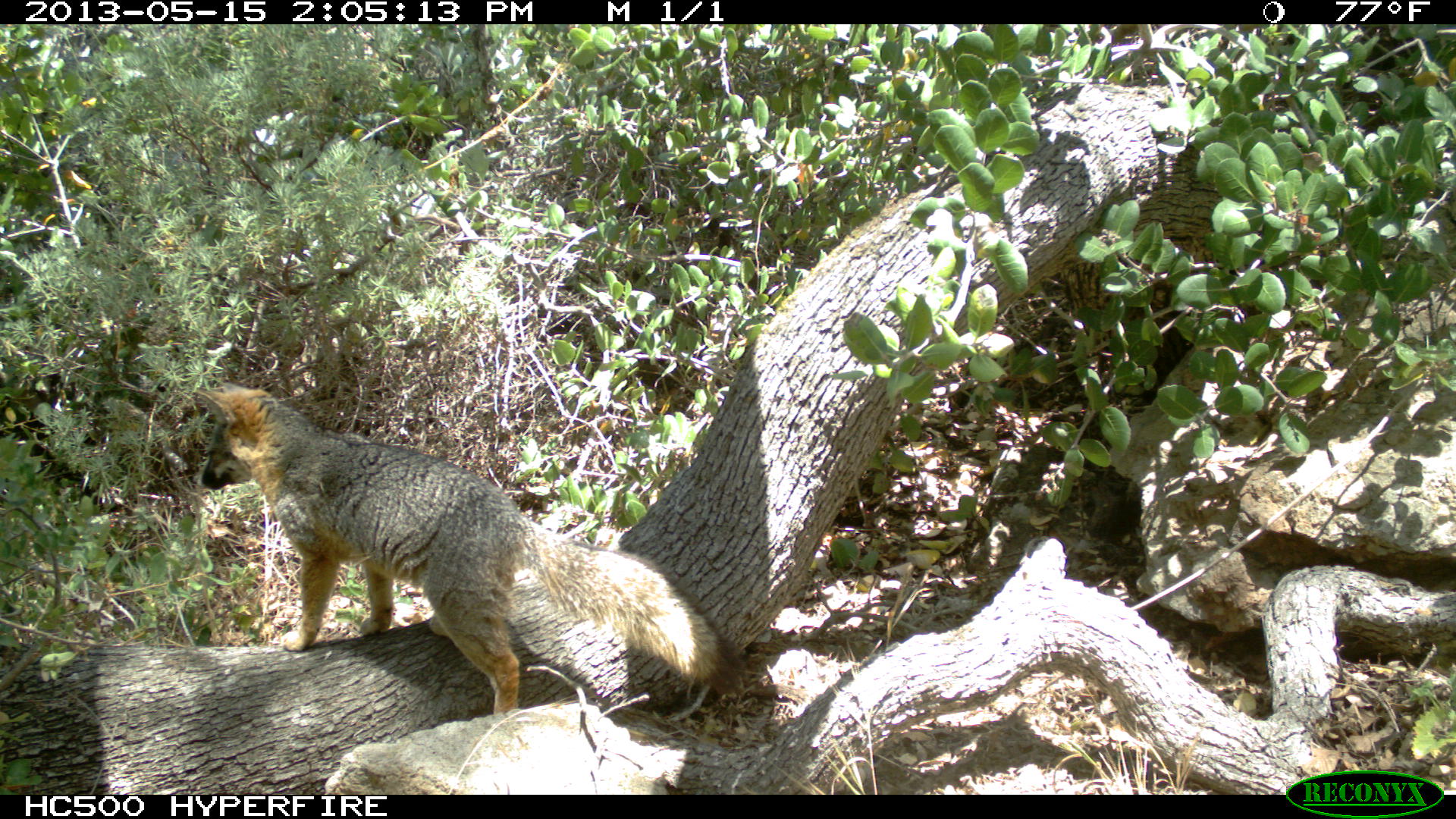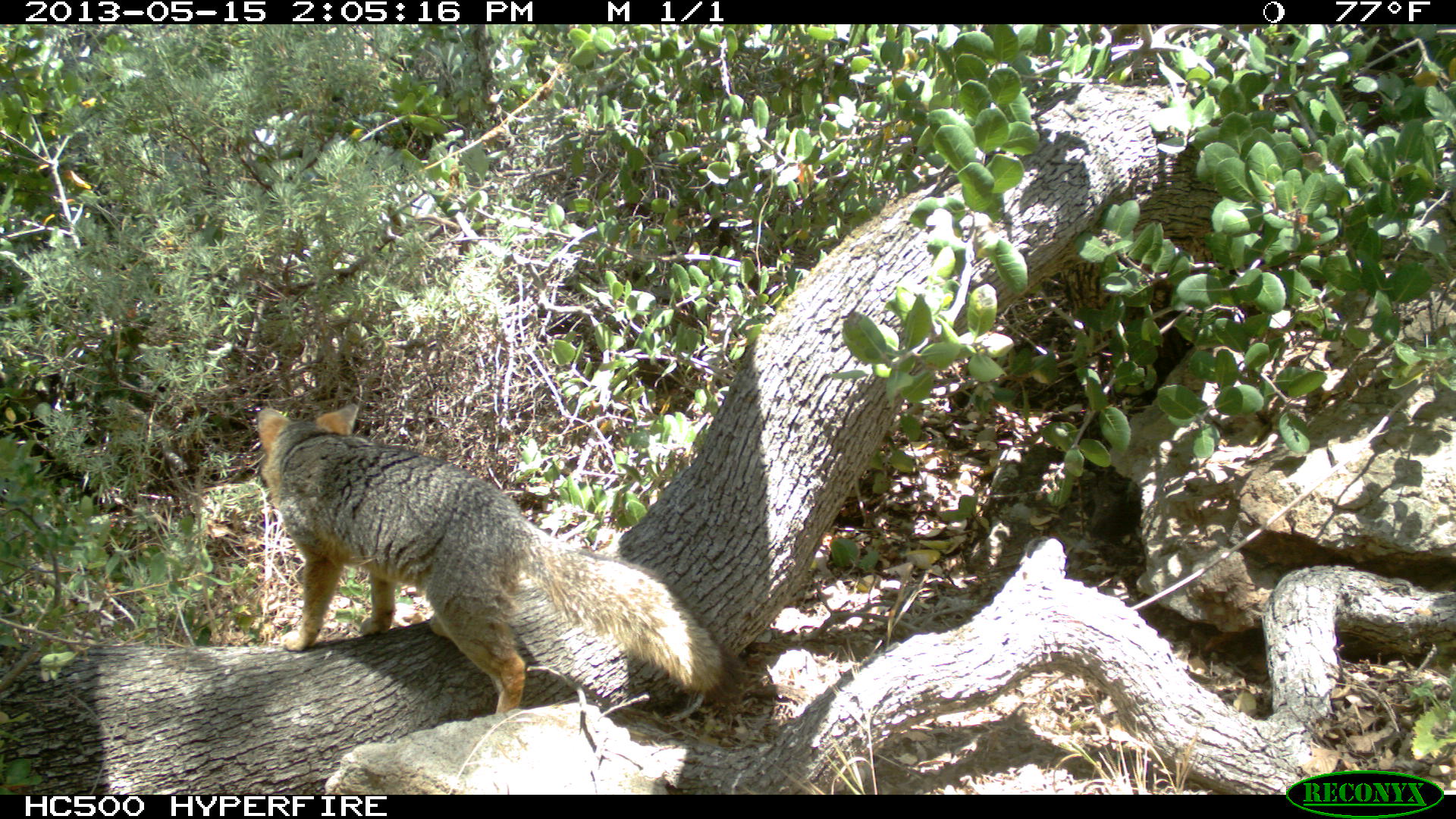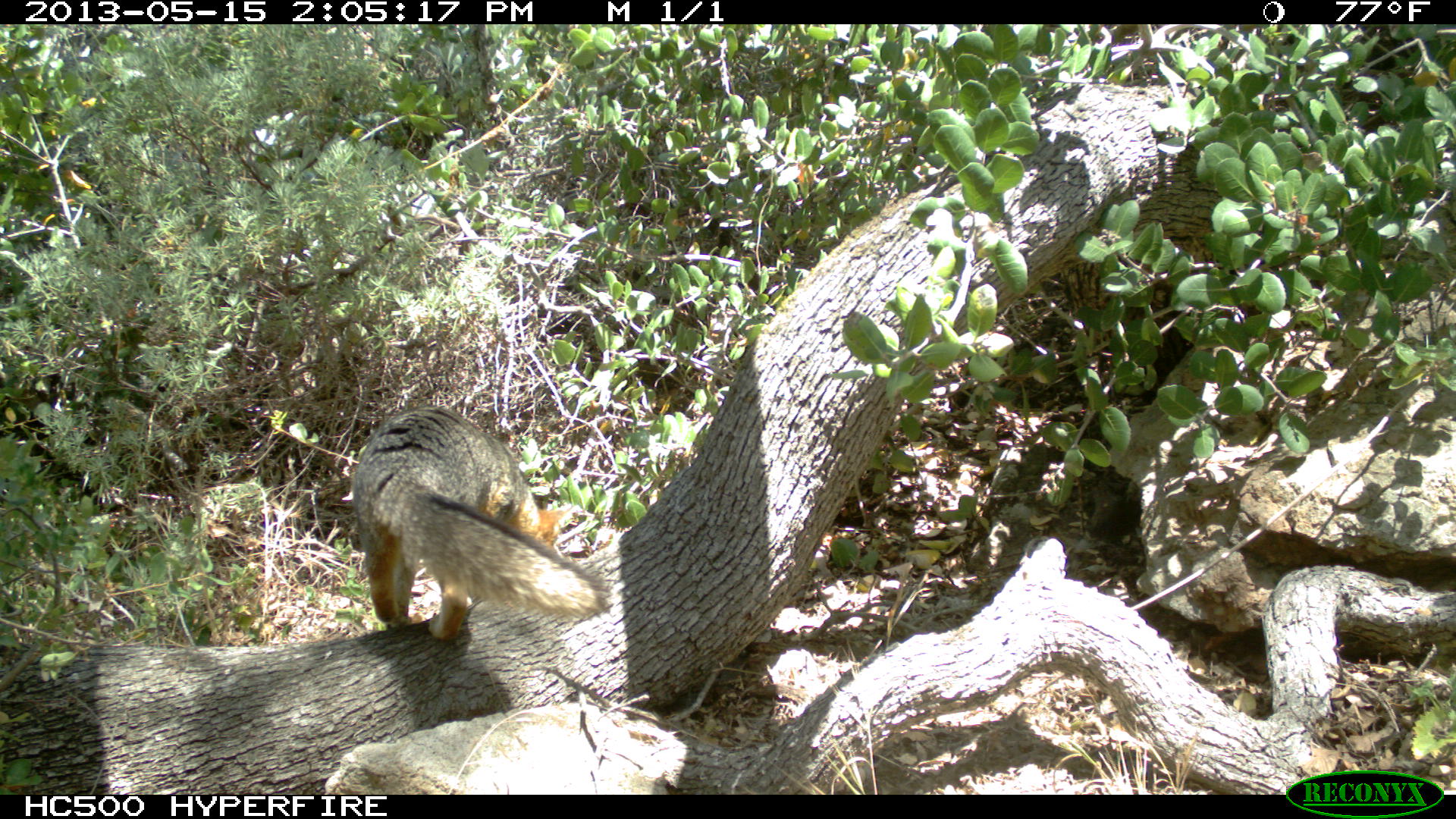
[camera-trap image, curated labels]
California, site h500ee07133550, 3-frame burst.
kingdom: Animalia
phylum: Chordata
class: Mammalia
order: Carnivora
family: Canidae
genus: Urocyon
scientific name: Urocyon littoralis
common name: island fox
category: fox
Fox (island fox) (Urocyon littoralis).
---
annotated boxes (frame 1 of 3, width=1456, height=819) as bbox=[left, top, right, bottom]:
fox: bbox=[192, 379, 743, 714]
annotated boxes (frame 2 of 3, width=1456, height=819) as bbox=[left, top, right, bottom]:
fox: bbox=[257, 400, 739, 714]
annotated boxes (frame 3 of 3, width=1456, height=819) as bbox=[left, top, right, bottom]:
fox: bbox=[353, 405, 608, 639]